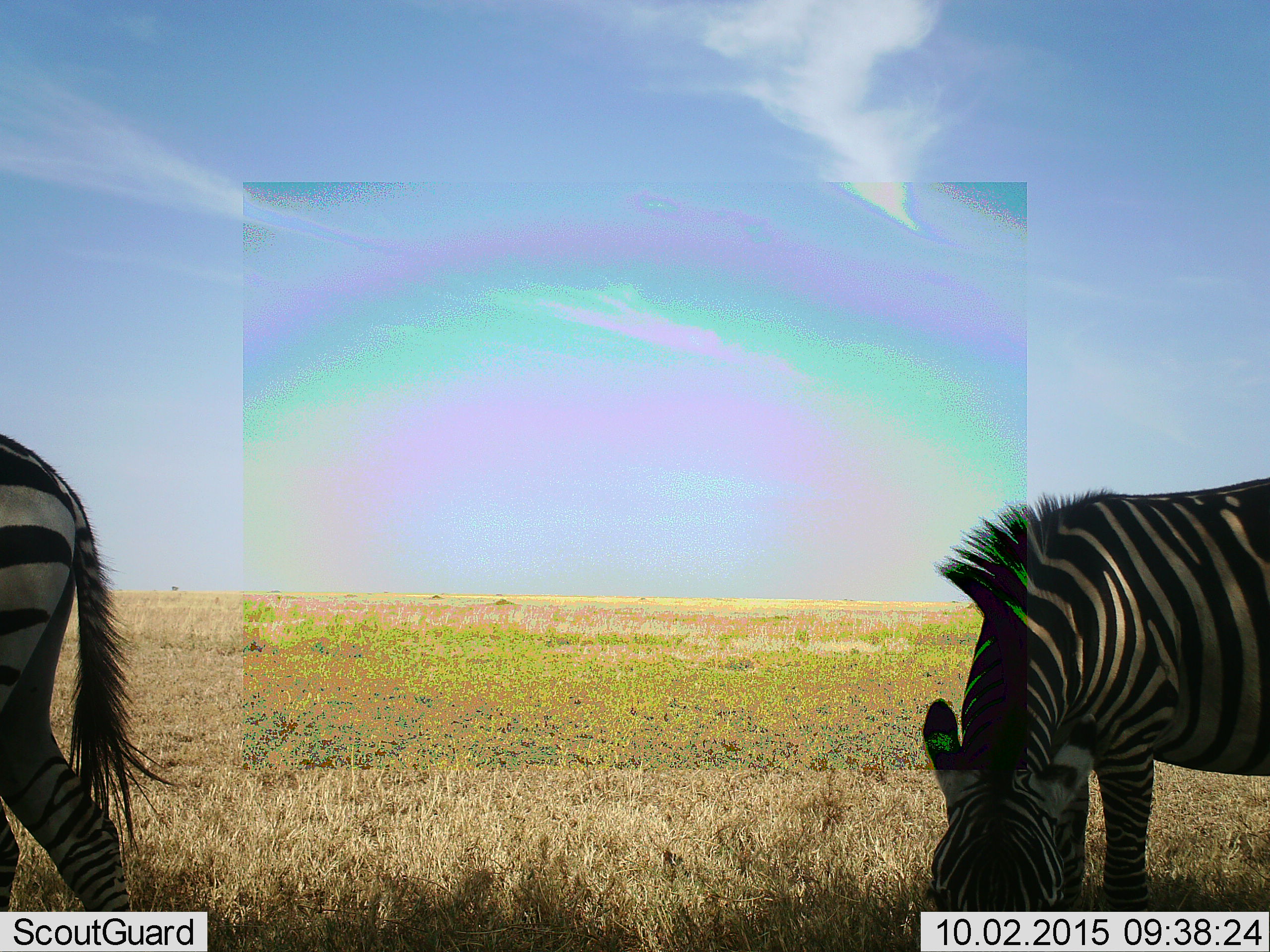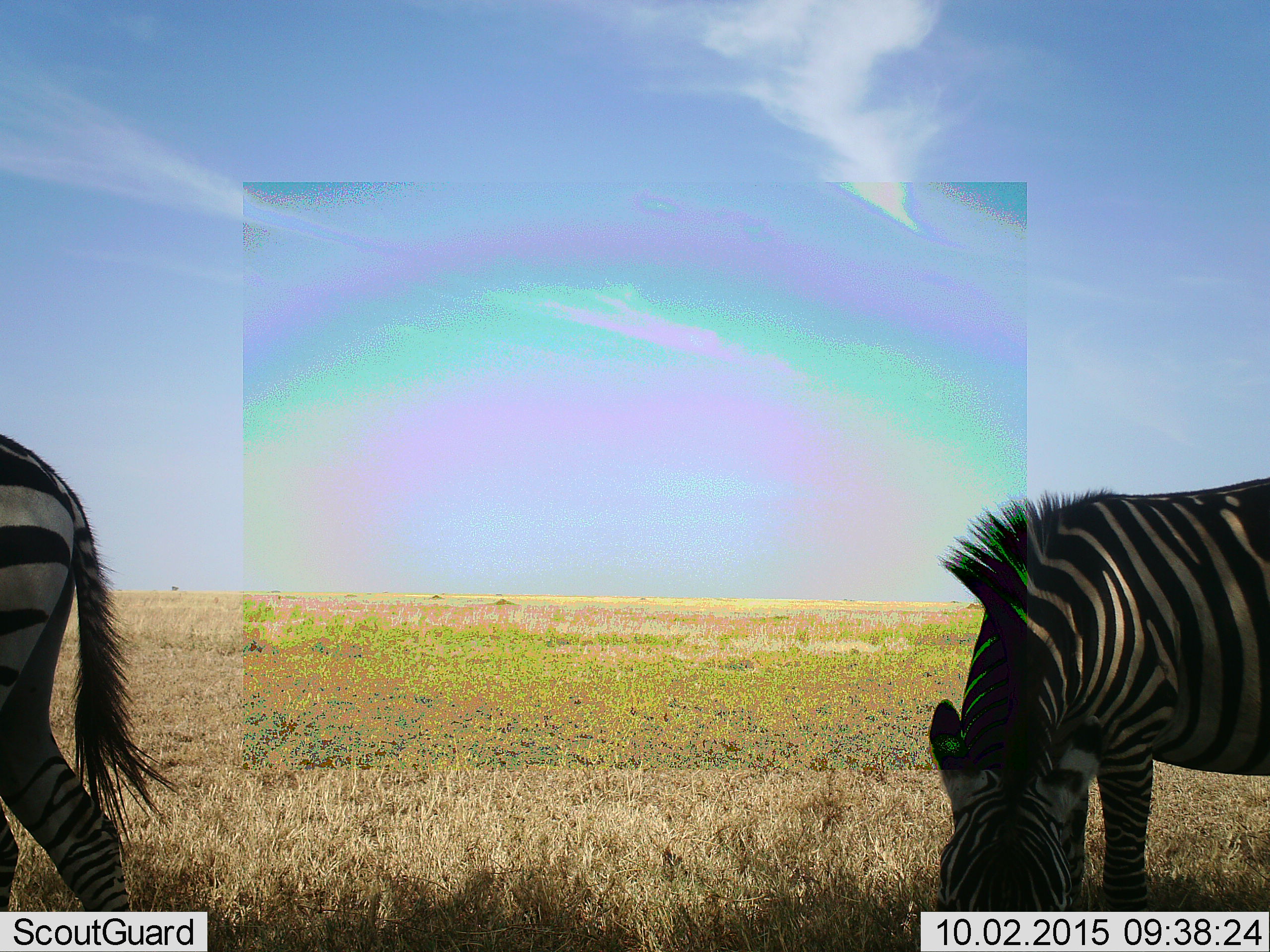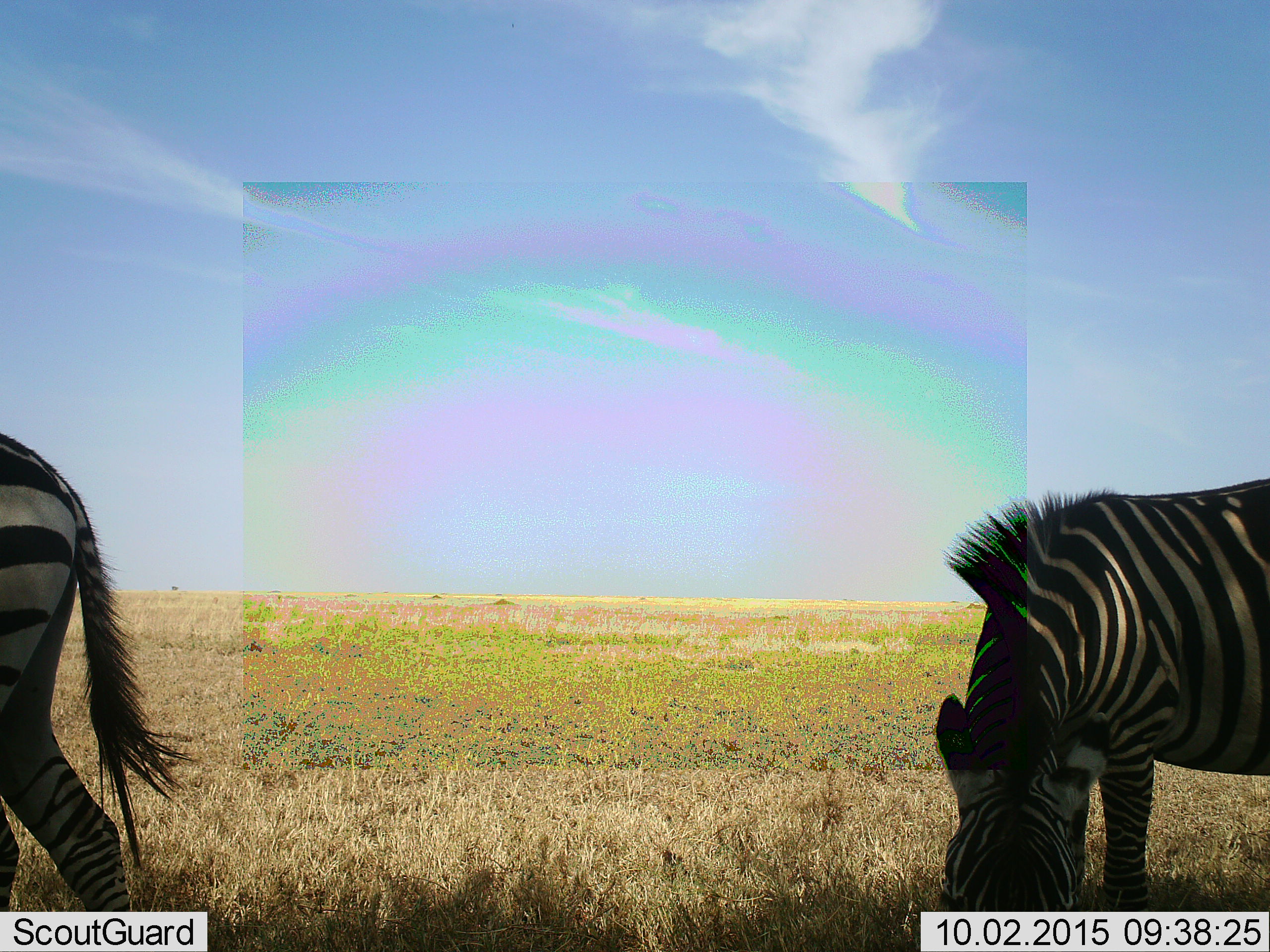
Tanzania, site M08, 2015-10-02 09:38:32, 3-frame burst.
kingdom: Animalia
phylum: Chordata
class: Mammalia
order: Perissodactyla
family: Equidae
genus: Equus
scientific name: Equus quagga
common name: plains zebra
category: zebra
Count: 2.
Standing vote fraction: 67%.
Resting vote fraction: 0%.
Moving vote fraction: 11%.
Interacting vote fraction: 0%.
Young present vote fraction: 0%.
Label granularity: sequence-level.